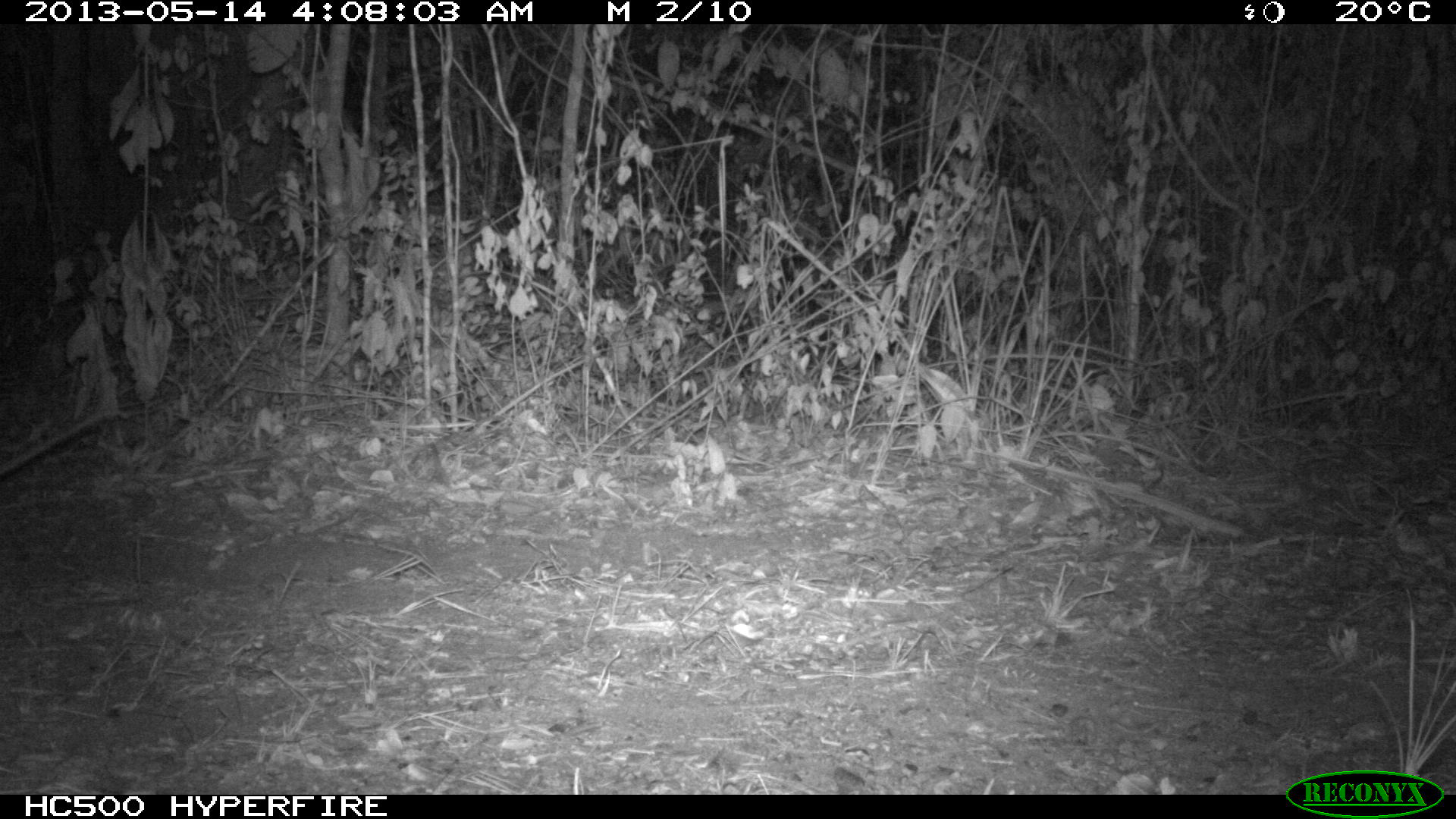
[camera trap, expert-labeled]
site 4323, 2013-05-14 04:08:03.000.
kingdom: Animalia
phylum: Chordata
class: Mammalia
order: Didelphimorphia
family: Didelphidae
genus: Didelphis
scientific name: Didelphis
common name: american opossums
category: didelphis sp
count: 1